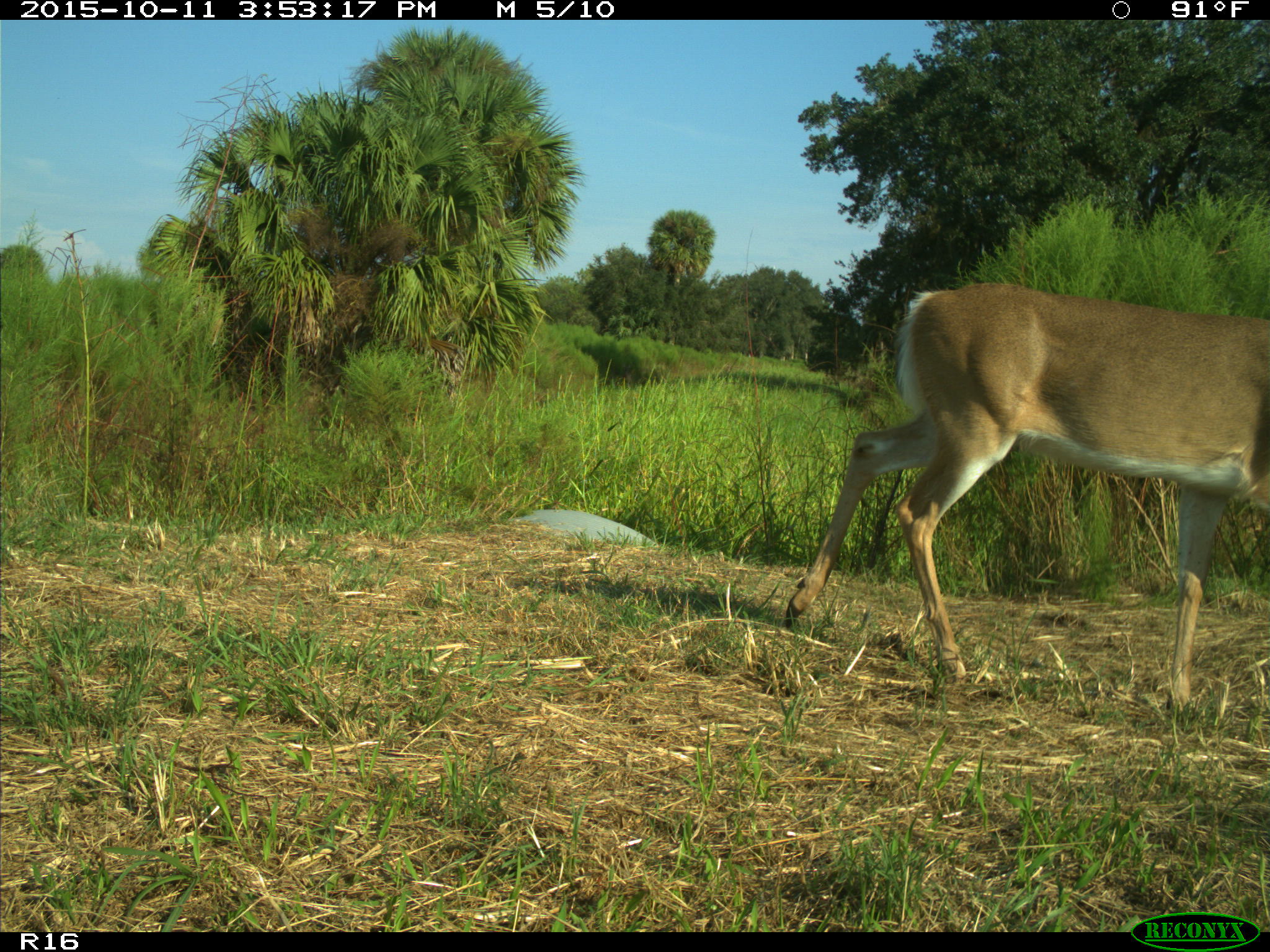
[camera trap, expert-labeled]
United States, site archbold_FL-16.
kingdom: Animalia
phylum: Chordata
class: Mammalia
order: Artiodactyla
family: Cervidae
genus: Odocoileus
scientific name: Odocoileus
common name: deer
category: unidentified deer